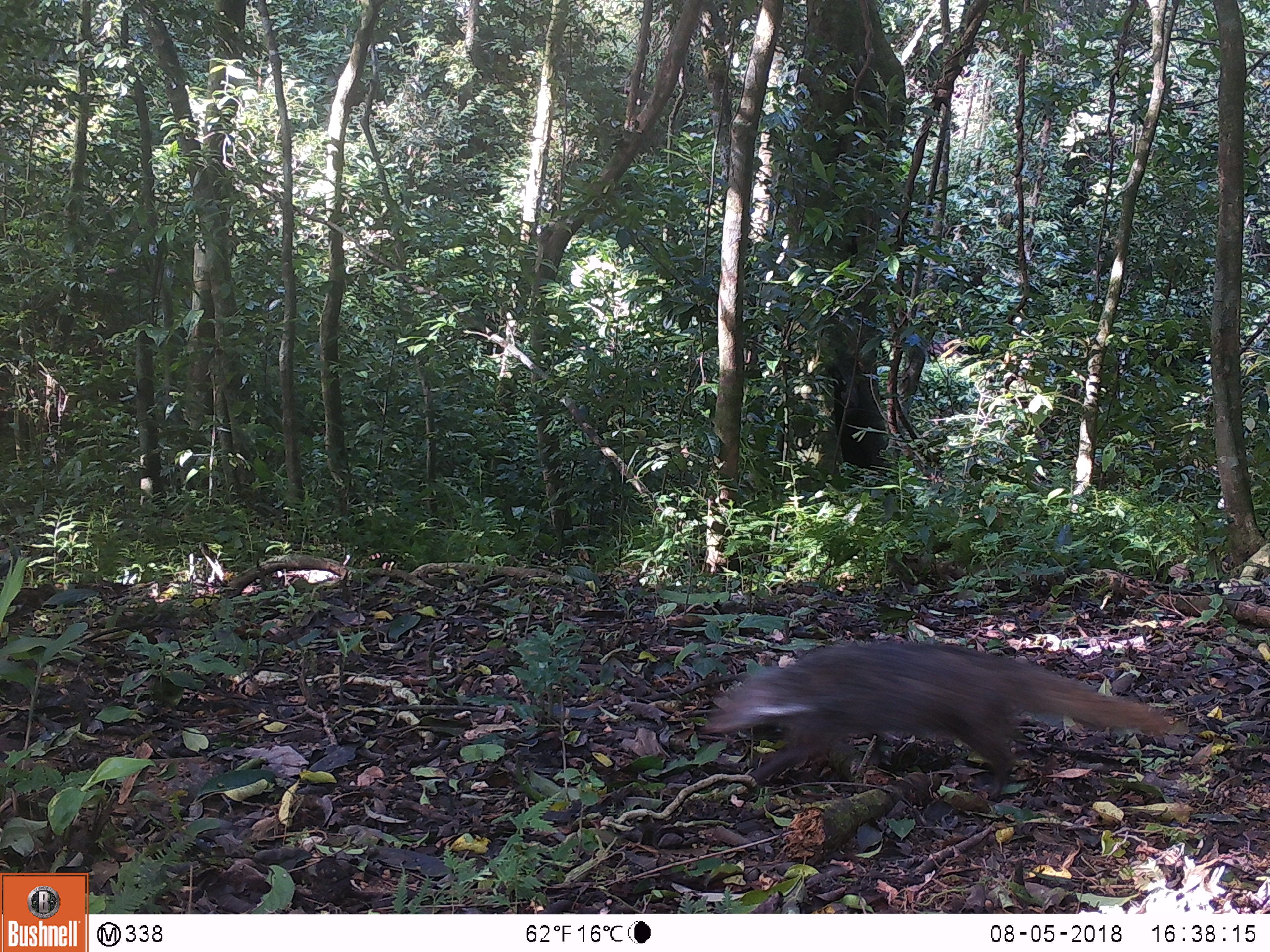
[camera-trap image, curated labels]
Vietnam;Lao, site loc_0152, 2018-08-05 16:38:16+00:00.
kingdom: Animalia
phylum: Chordata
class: Mammalia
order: Carnivora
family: Herpestidae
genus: Urva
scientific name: Urva urva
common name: crab-eating mongoose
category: crab eating mongoose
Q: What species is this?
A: Crab eating mongoose (crab-eating mongoose) (Urva urva).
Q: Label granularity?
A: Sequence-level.